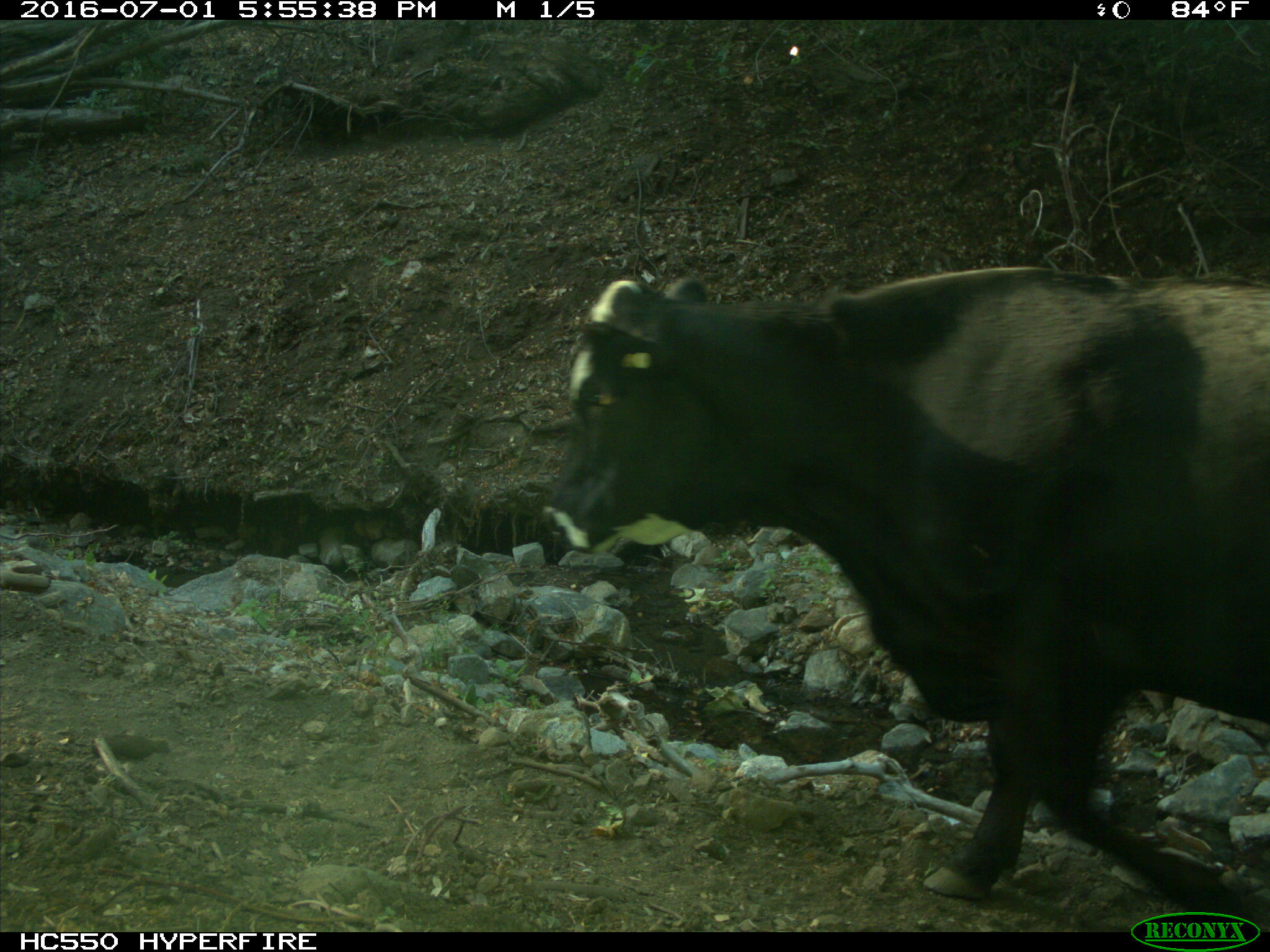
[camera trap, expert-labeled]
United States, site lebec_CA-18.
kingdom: Animalia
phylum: Chordata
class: Mammalia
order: Artiodactyla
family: Bovidae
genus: Bos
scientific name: Bos taurus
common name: domestic cow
Bos taurus (domestic cow).